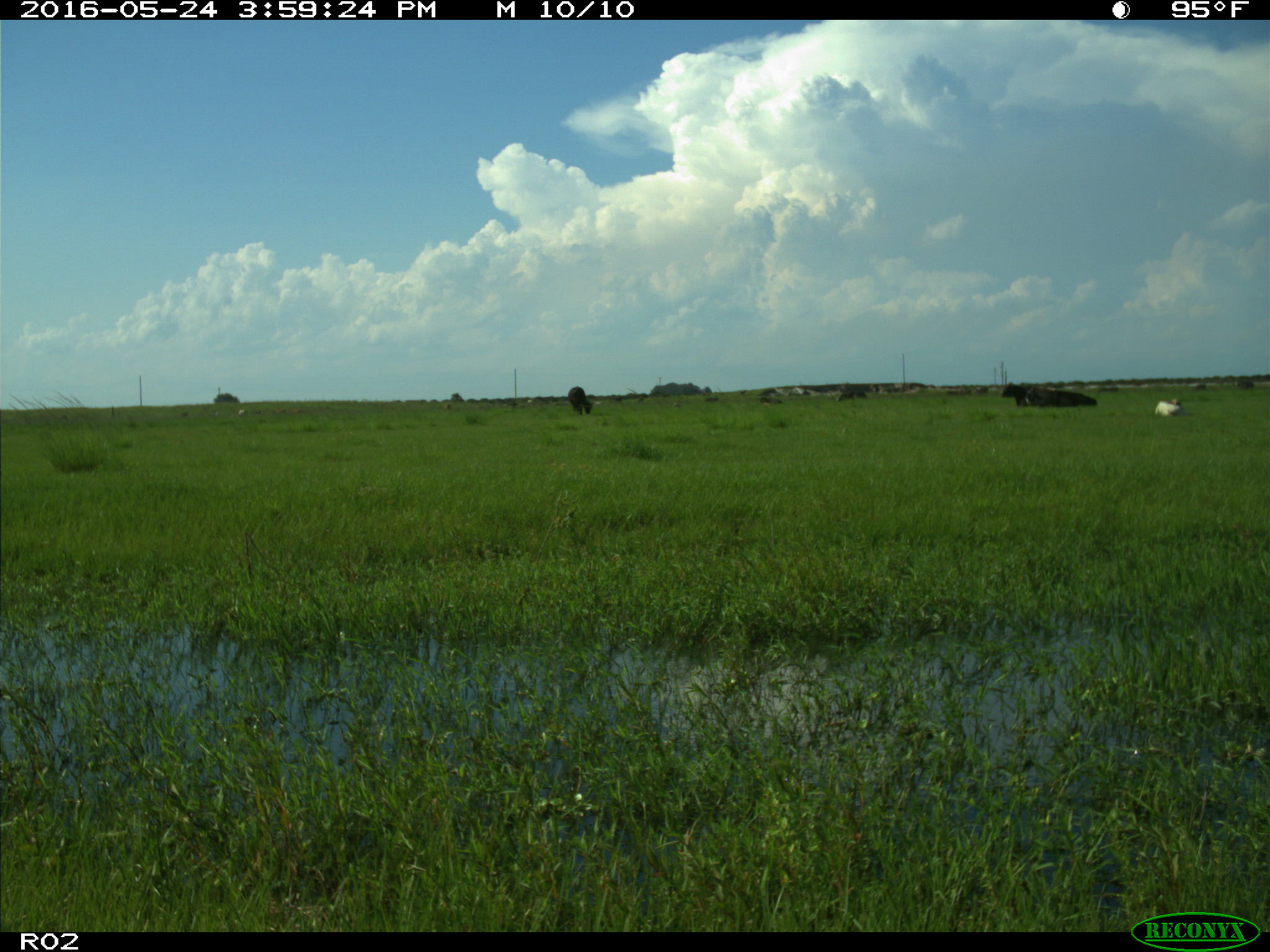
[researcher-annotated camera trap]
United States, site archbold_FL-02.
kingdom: Animalia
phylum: Chordata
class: Mammalia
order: Artiodactyla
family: Bovidae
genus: Bos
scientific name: Bos taurus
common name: domestic cow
Bos taurus (domestic cow).